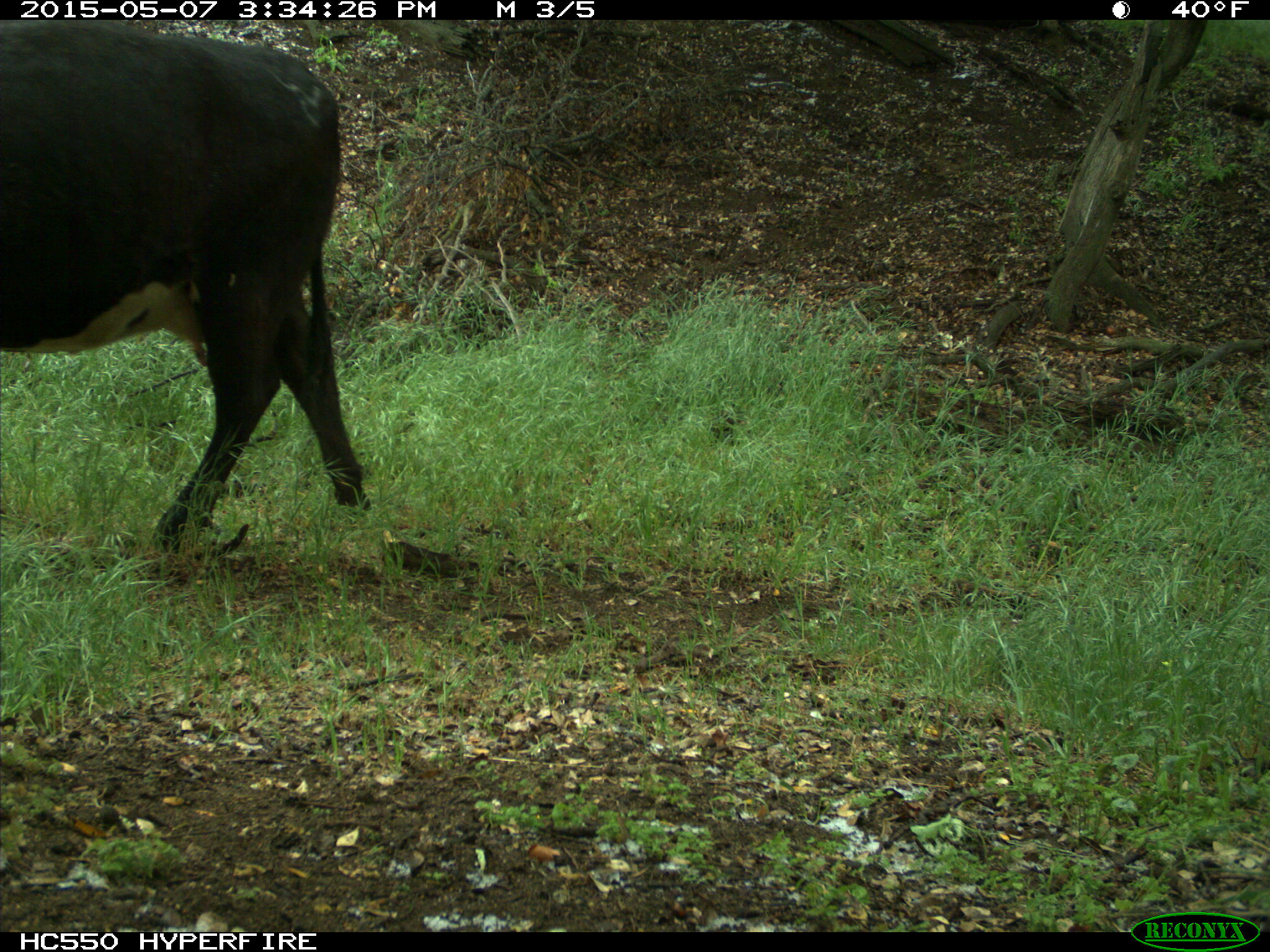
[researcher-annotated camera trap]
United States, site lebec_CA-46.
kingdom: Animalia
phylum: Chordata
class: Mammalia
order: Artiodactyla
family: Bovidae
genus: Bos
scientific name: Bos taurus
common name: domestic cow